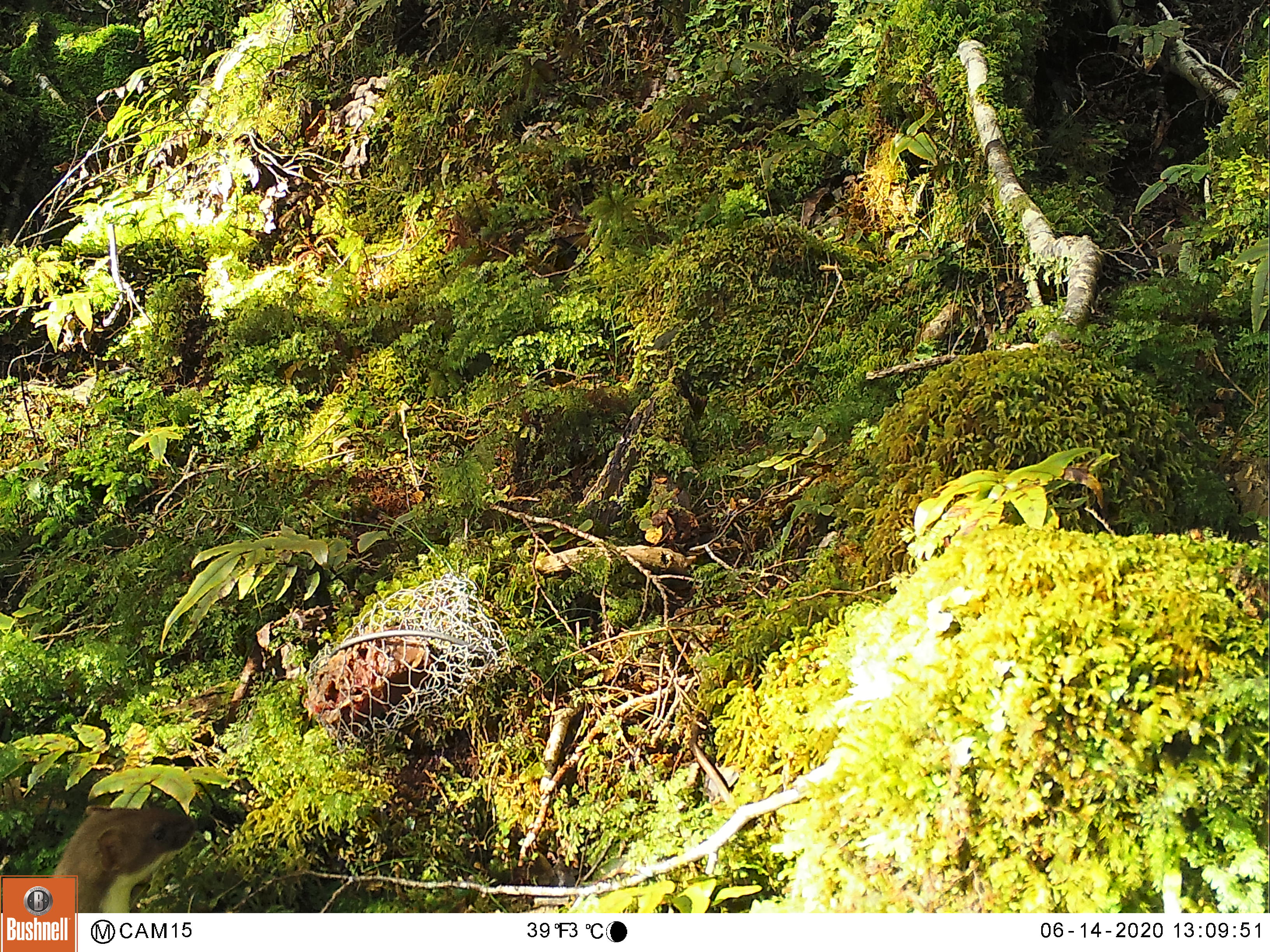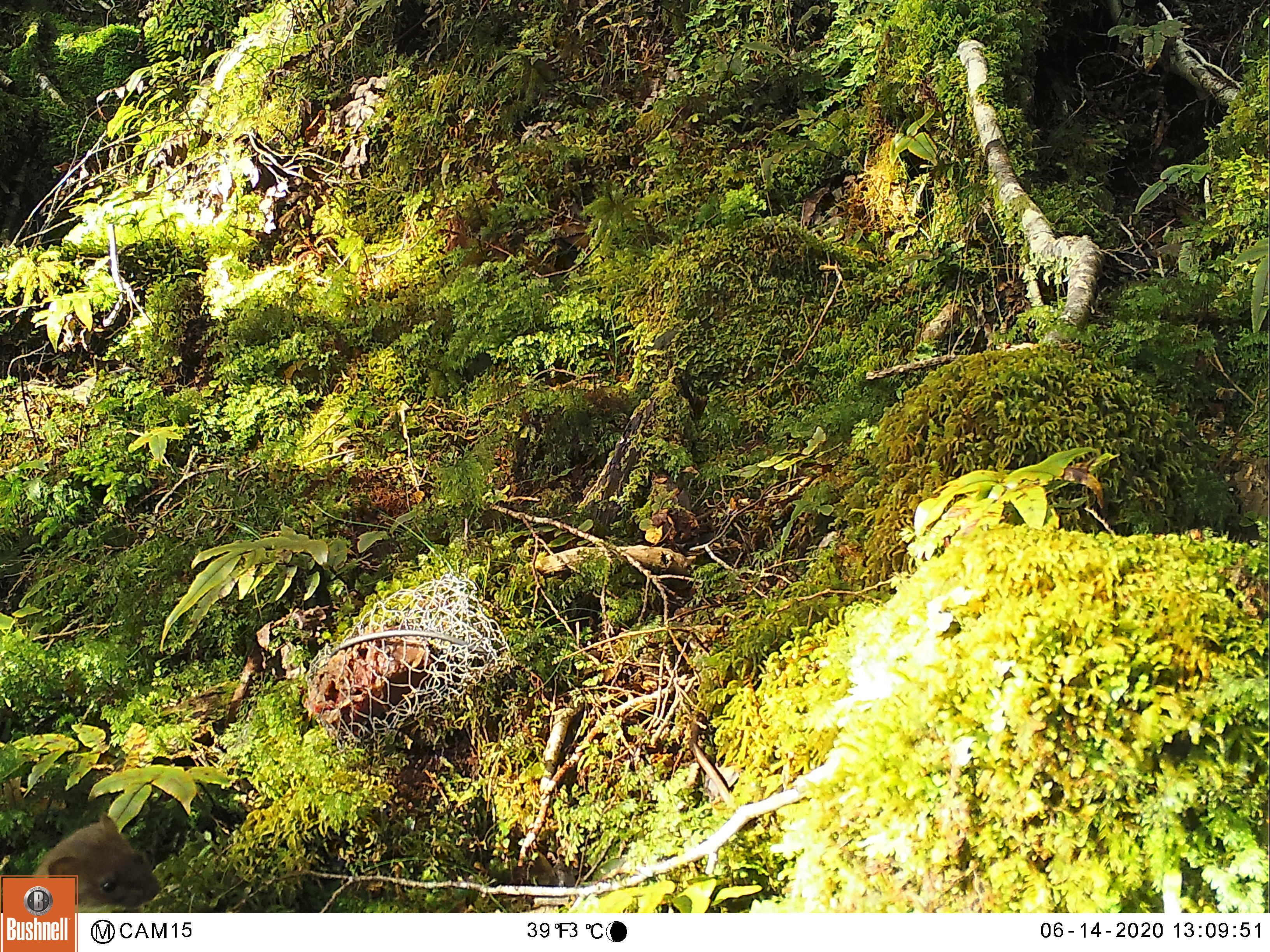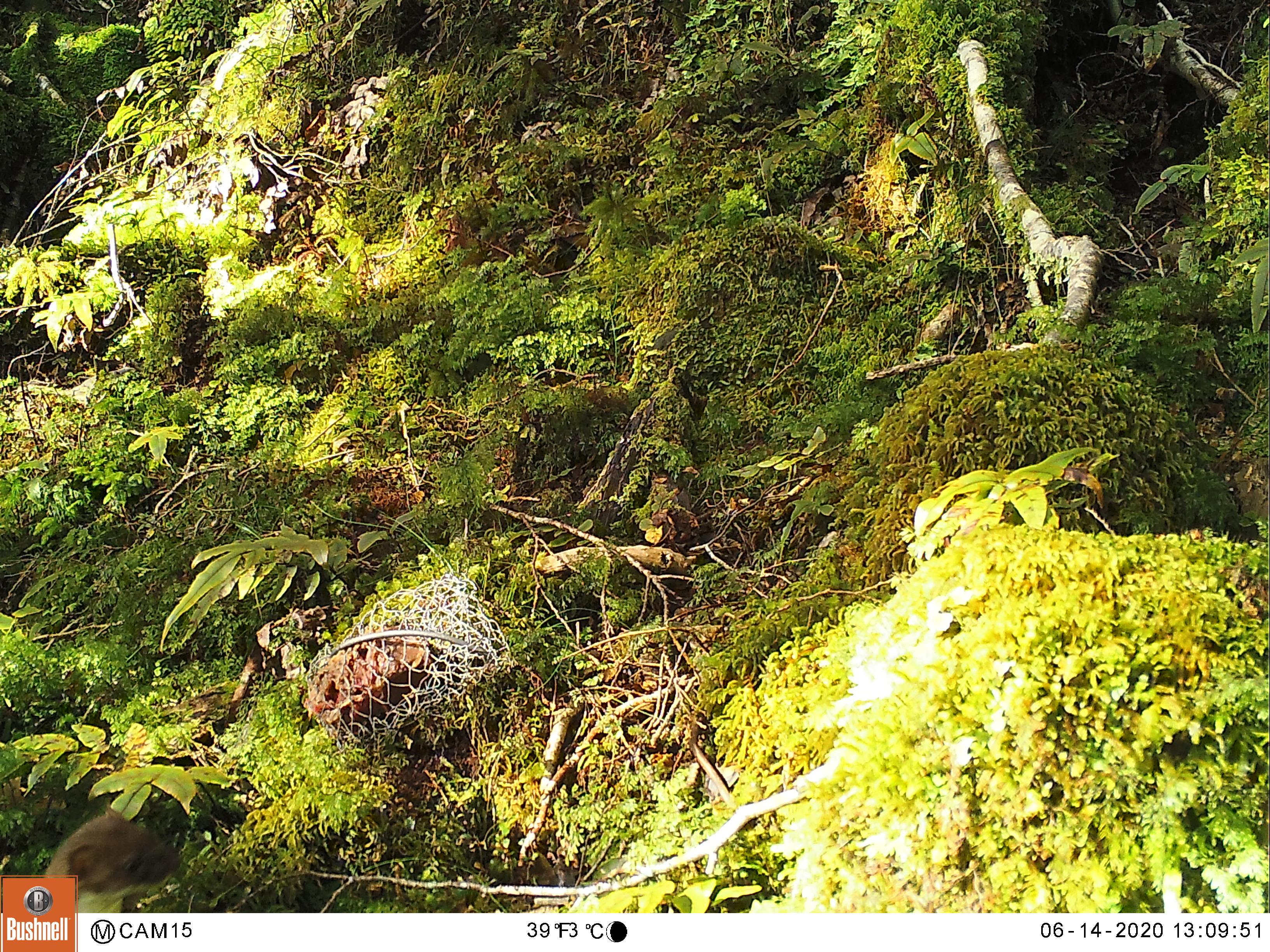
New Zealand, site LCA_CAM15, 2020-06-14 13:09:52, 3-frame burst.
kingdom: Animalia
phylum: Chordata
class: Mammalia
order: Carnivora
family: Mustelidae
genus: Mustela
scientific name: Mustela erminea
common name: stoat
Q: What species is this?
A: Stoat (Mustela erminea).